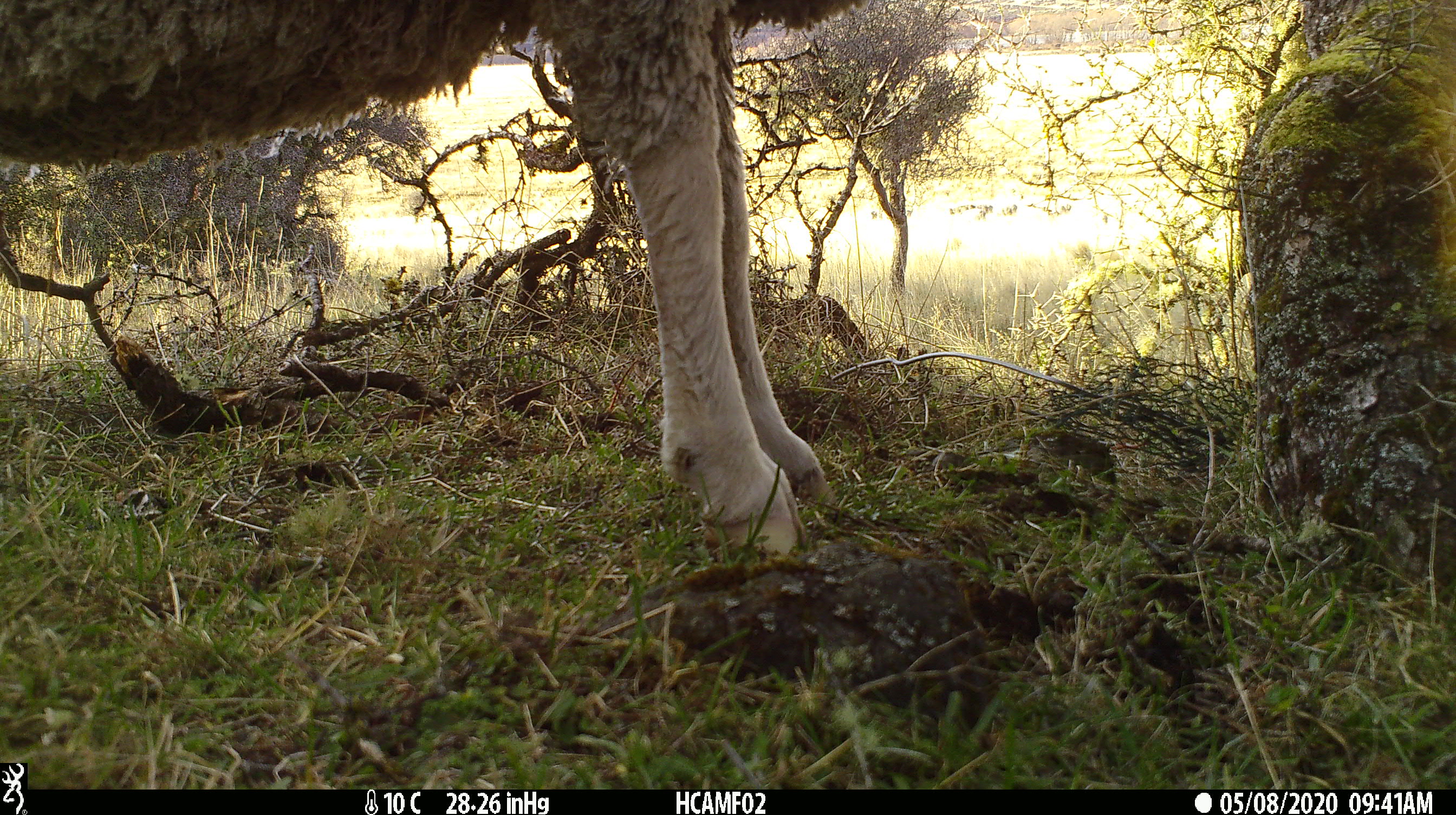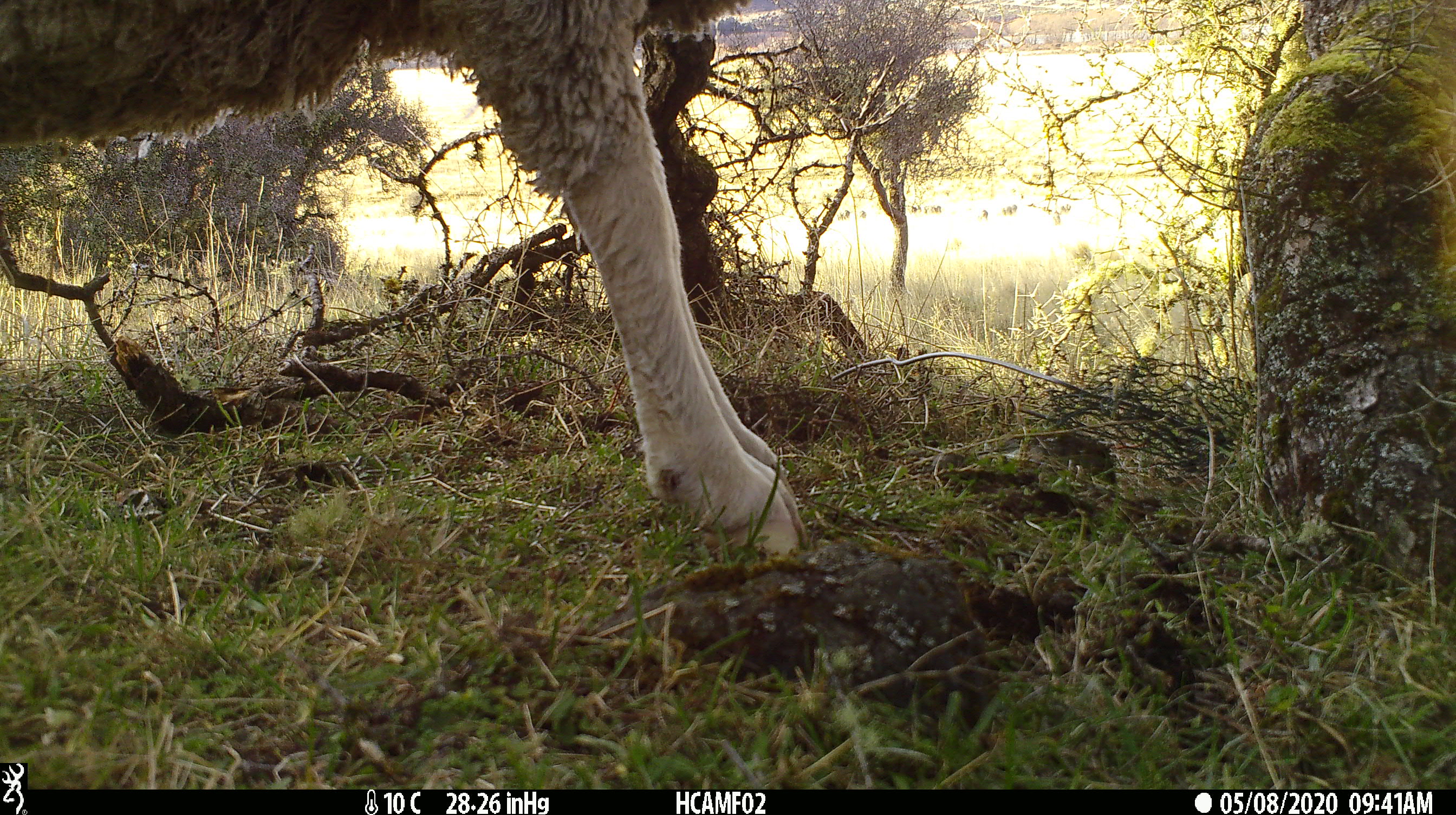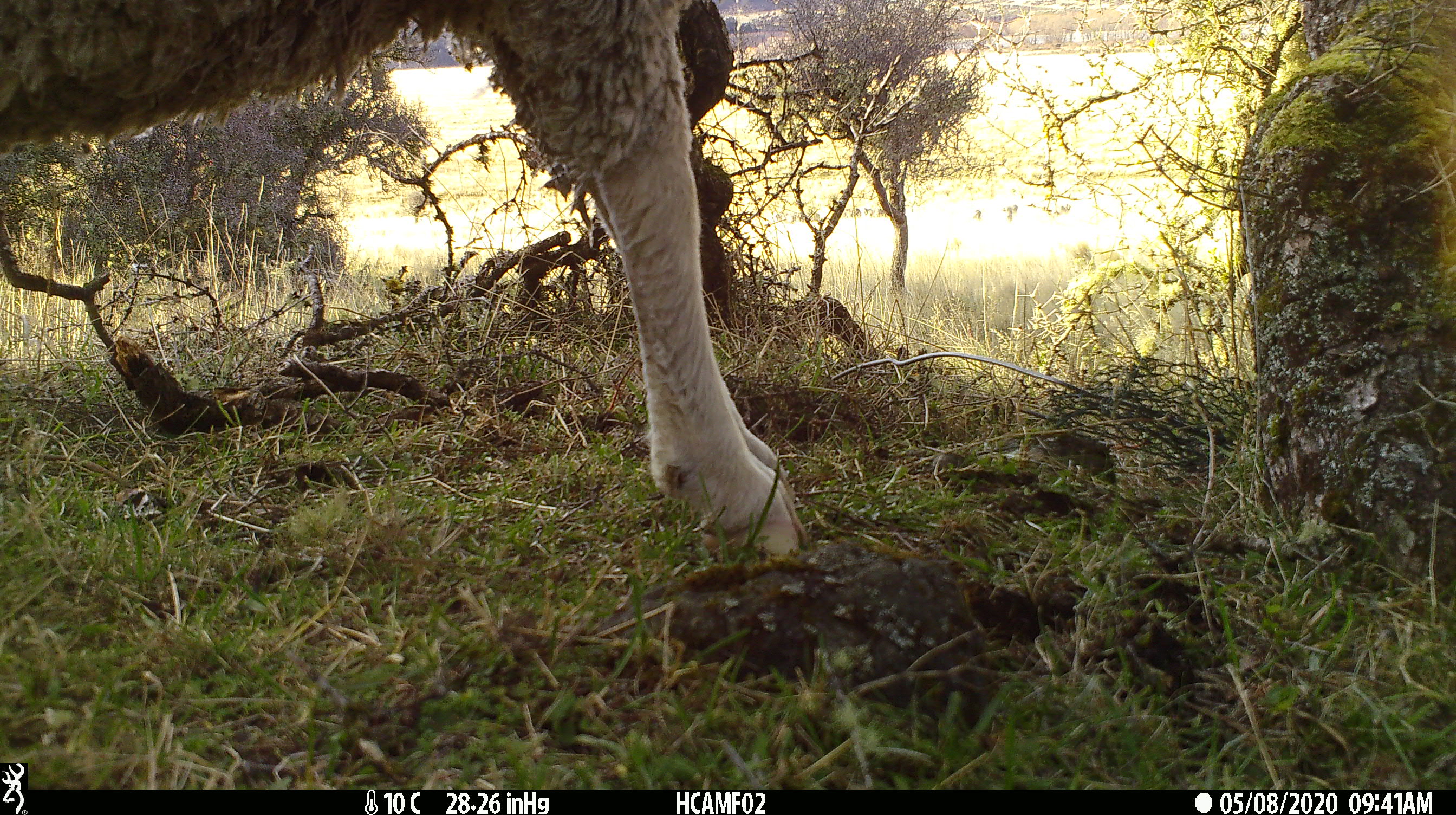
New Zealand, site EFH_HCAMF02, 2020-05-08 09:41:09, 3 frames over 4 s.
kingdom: Animalia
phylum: Chordata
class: Mammalia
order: Artiodactyla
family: Bovidae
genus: Ovis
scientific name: Ovis aries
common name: domestic sheep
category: sheep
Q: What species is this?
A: Sheep (domestic sheep) (Ovis aries).